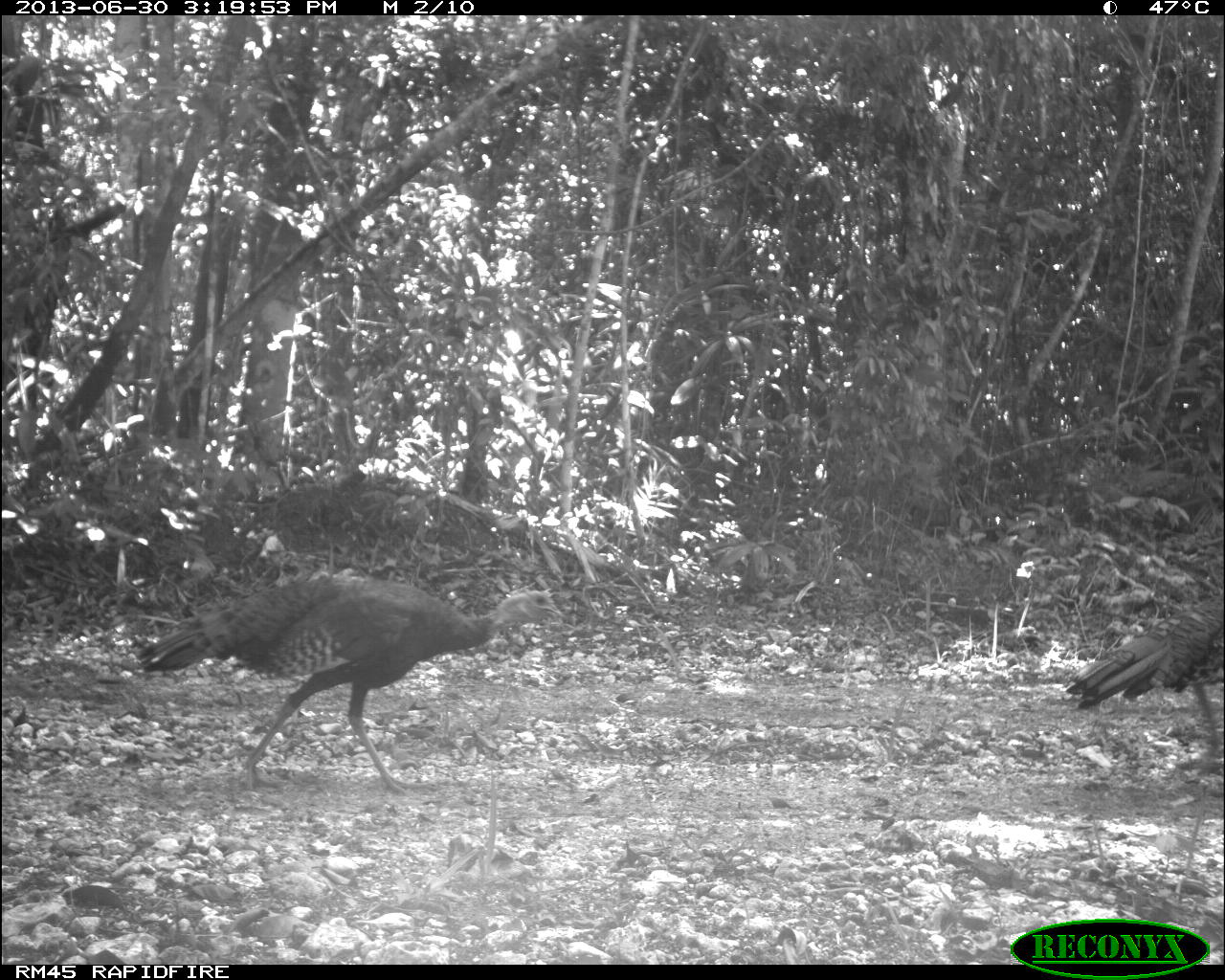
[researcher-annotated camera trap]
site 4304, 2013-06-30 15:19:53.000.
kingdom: Animalia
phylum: Chordata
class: Aves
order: Galliformes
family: Phasianidae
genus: Meleagris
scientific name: Meleagris ocellata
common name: ocellated turkey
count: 2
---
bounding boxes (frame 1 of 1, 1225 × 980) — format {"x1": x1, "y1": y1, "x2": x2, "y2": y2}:
meleagris ocellata: {"x1": 134, "y1": 571, "x2": 568, "y2": 795}; {"x1": 1066, "y1": 590, "x2": 1225, "y2": 758}